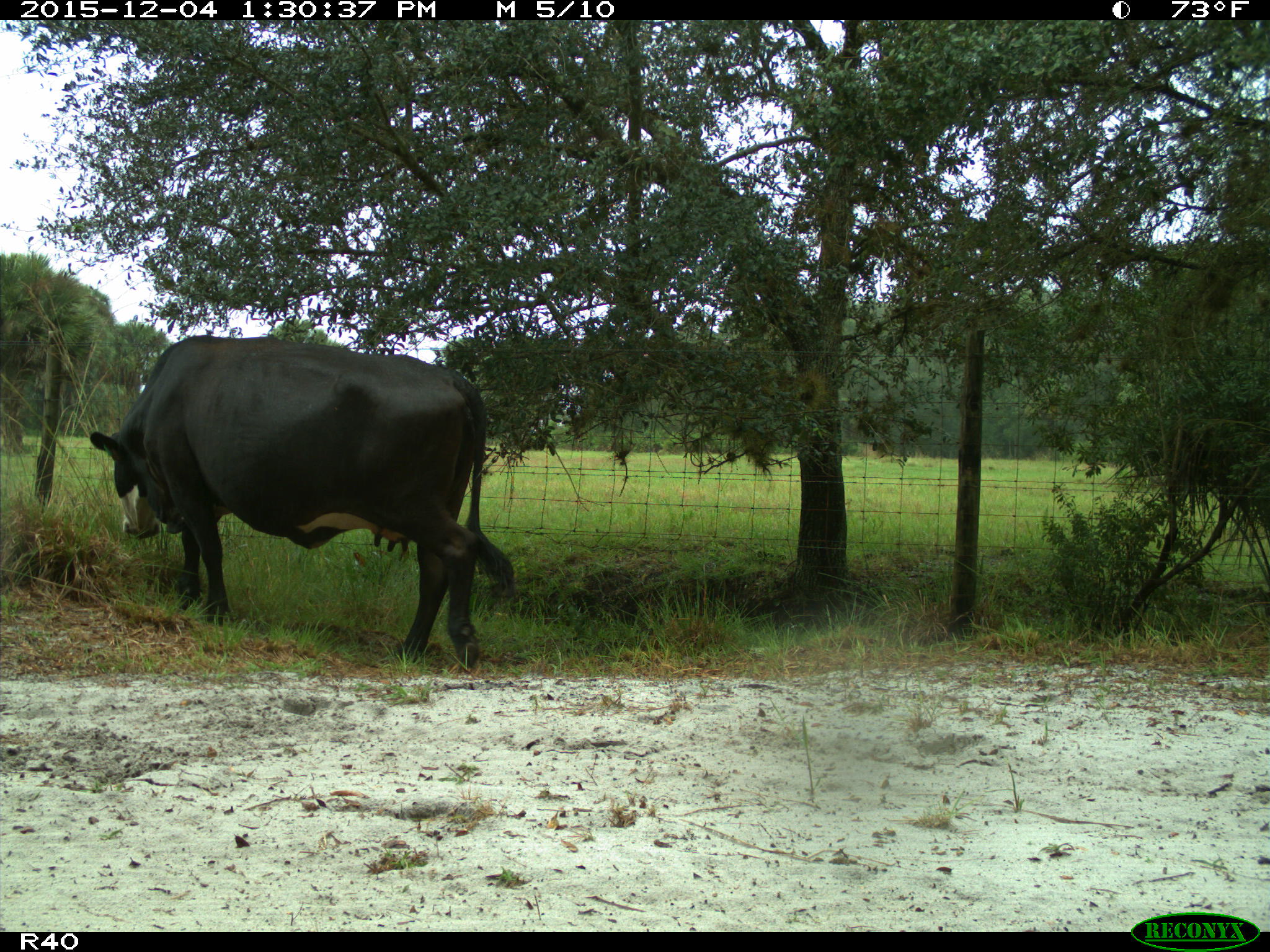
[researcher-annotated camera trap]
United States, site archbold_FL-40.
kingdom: Animalia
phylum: Chordata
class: Mammalia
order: Artiodactyla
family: Bovidae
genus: Bos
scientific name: Bos taurus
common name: domestic cow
Bos taurus (domestic cow).